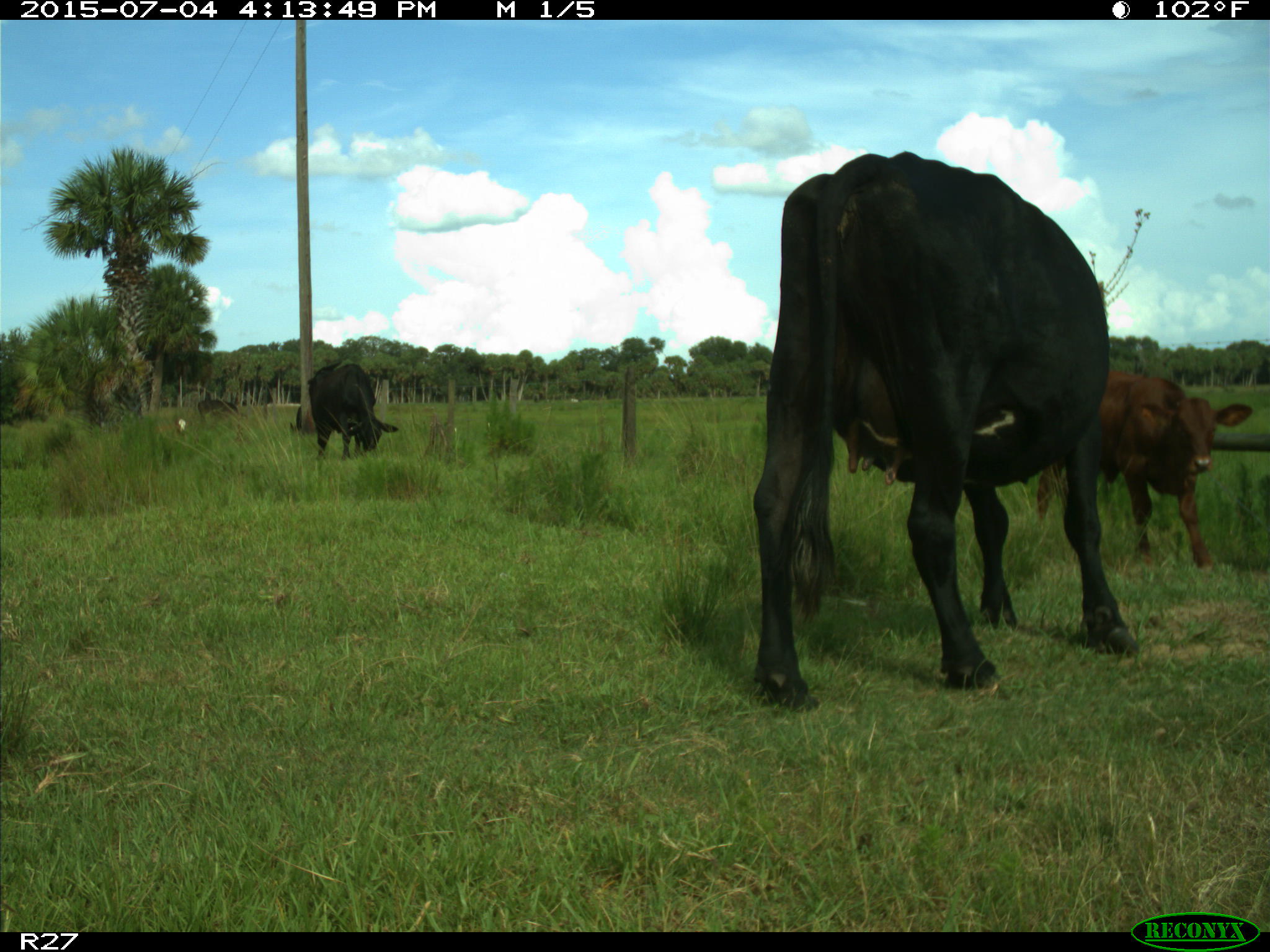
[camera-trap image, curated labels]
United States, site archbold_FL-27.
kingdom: Animalia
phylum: Chordata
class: Mammalia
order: Artiodactyla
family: Bovidae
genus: Bos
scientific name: Bos taurus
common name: domestic cow